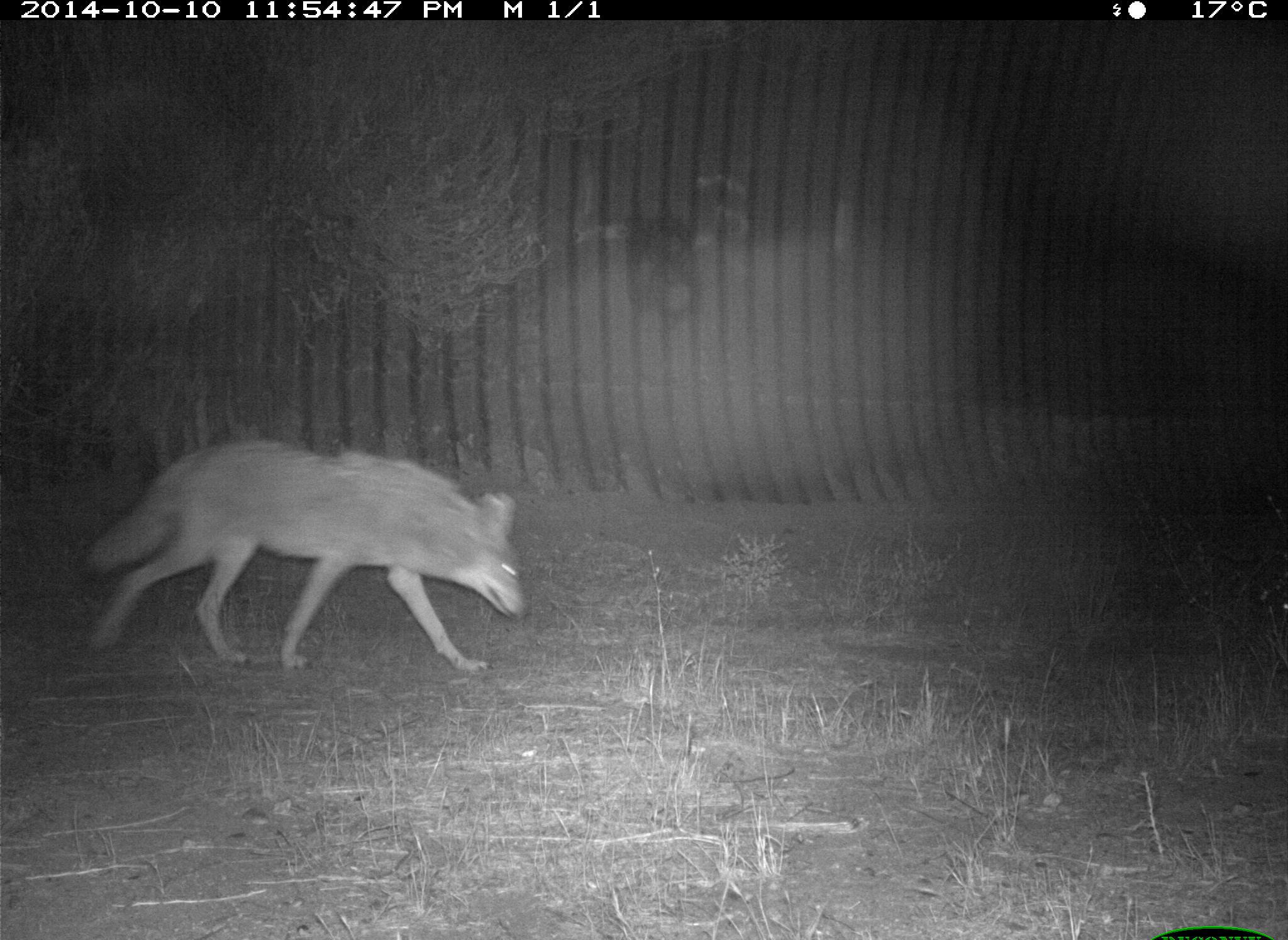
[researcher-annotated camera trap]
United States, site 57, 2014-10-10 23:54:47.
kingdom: Animalia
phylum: Chordata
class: Mammalia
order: Carnivora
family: Canidae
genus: Canis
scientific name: Canis latrans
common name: coyote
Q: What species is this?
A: Coyote (Canis latrans).